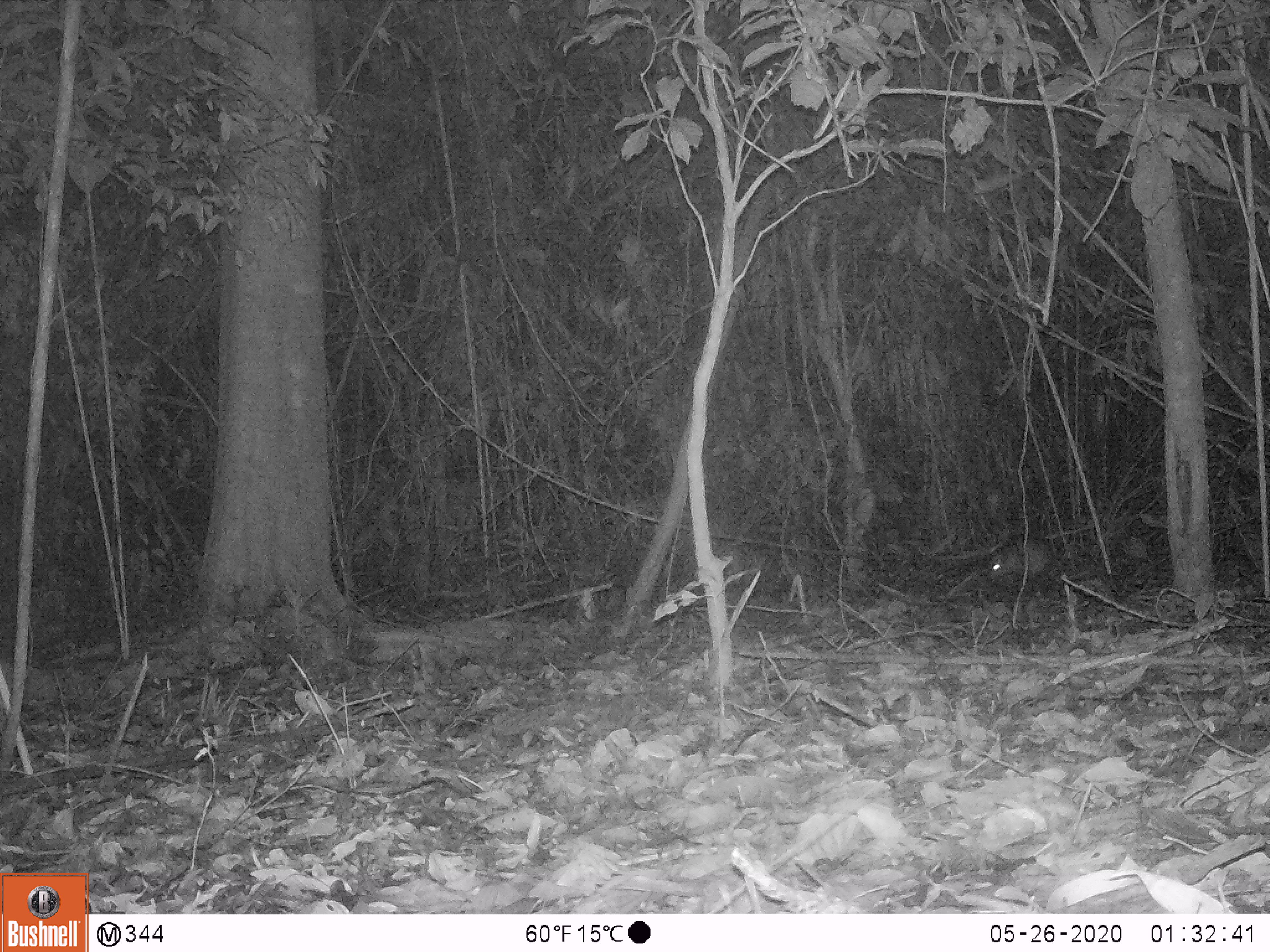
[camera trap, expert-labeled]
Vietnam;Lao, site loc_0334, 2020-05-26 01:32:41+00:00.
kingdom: Animalia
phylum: Chordata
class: Mammalia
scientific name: Mammalia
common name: mammal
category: unidentified small mammal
Unidentified small mammal (mammal) (Mammalia). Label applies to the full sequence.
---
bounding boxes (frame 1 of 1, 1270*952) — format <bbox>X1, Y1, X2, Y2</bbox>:
unidentified small mammal: <bbox>989, 542, 1050, 581</bbox>